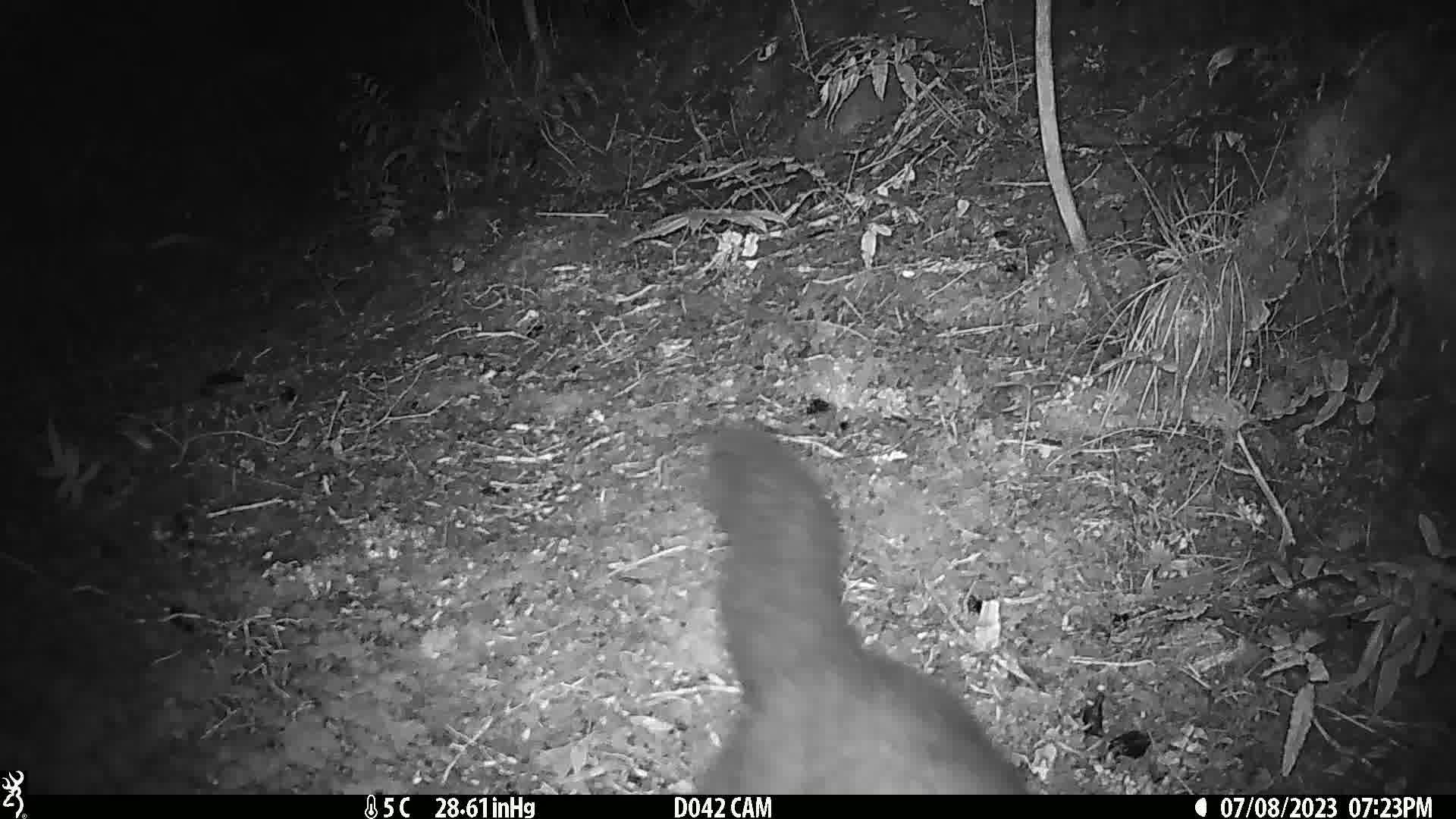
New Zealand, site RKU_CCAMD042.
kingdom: Animalia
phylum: Chordata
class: Mammalia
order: Diprotodontia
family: Phalangeridae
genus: Trichosurus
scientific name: Trichosurus vulpecula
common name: common brushtail possum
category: possum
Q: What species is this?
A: Possum (common brushtail possum) (Trichosurus vulpecula).